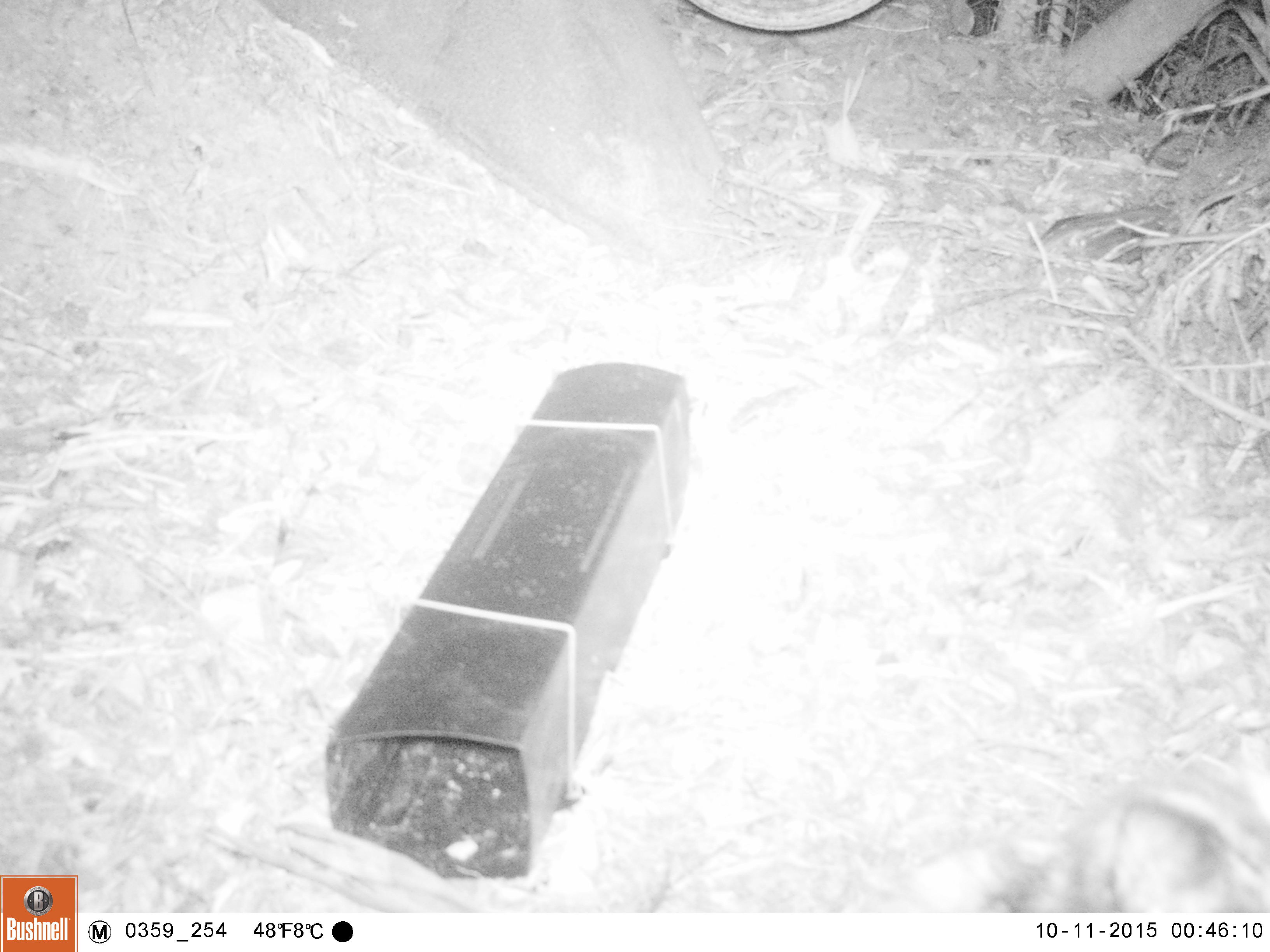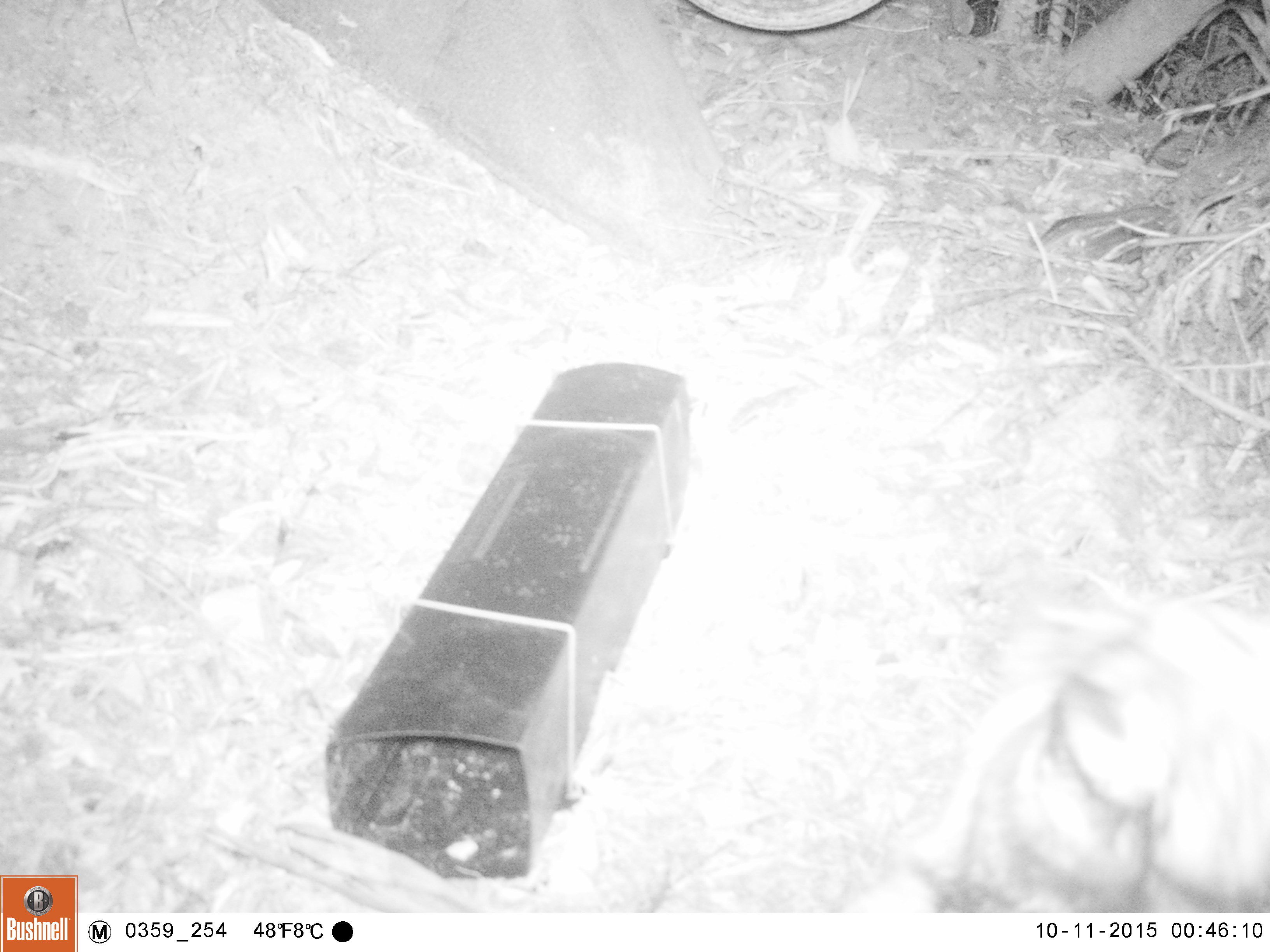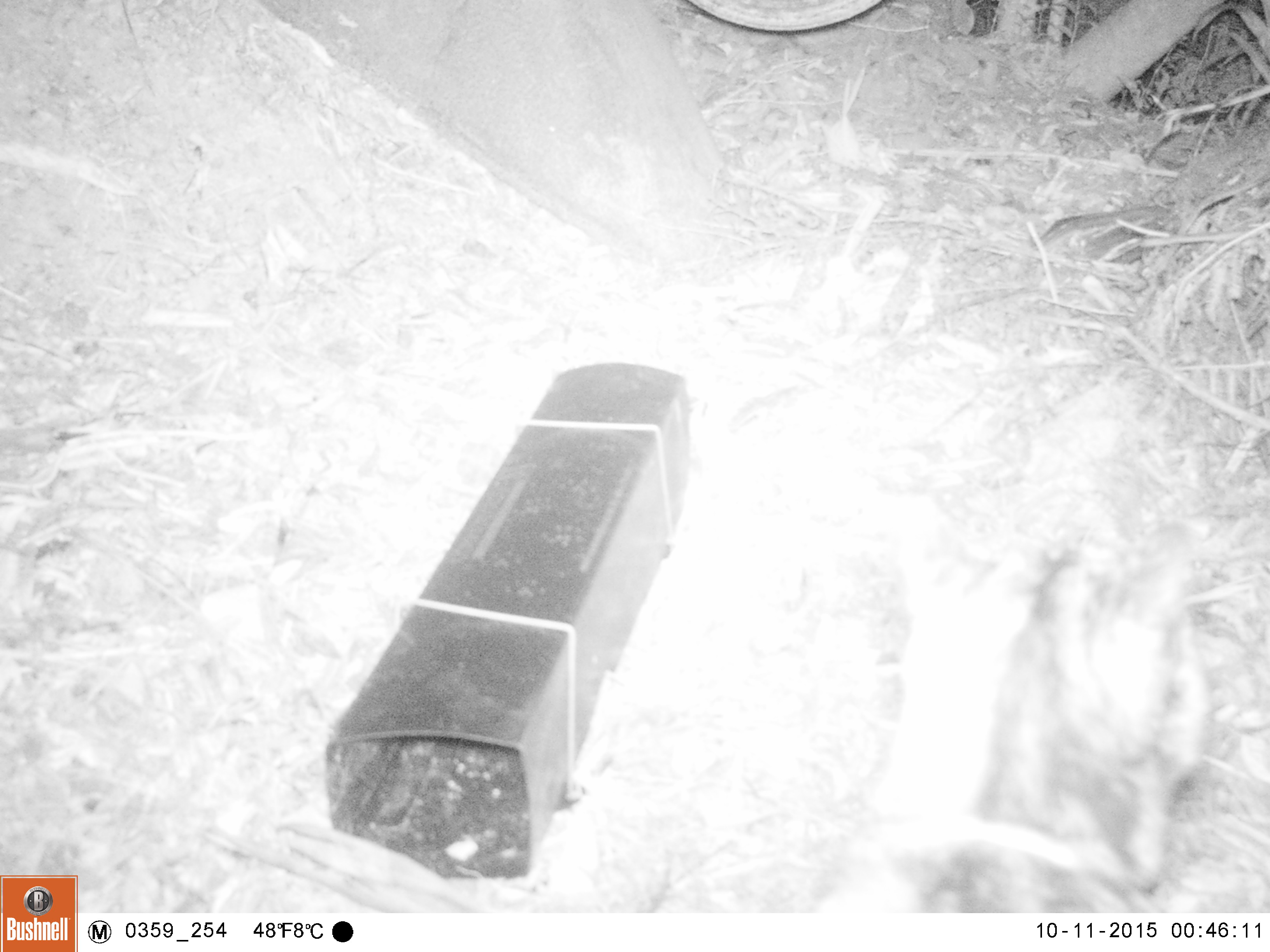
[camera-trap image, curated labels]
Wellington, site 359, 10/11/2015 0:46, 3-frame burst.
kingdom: Animalia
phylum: Chordata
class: Mammalia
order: Carnivora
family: Felidae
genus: Felis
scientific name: Felis catus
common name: cat